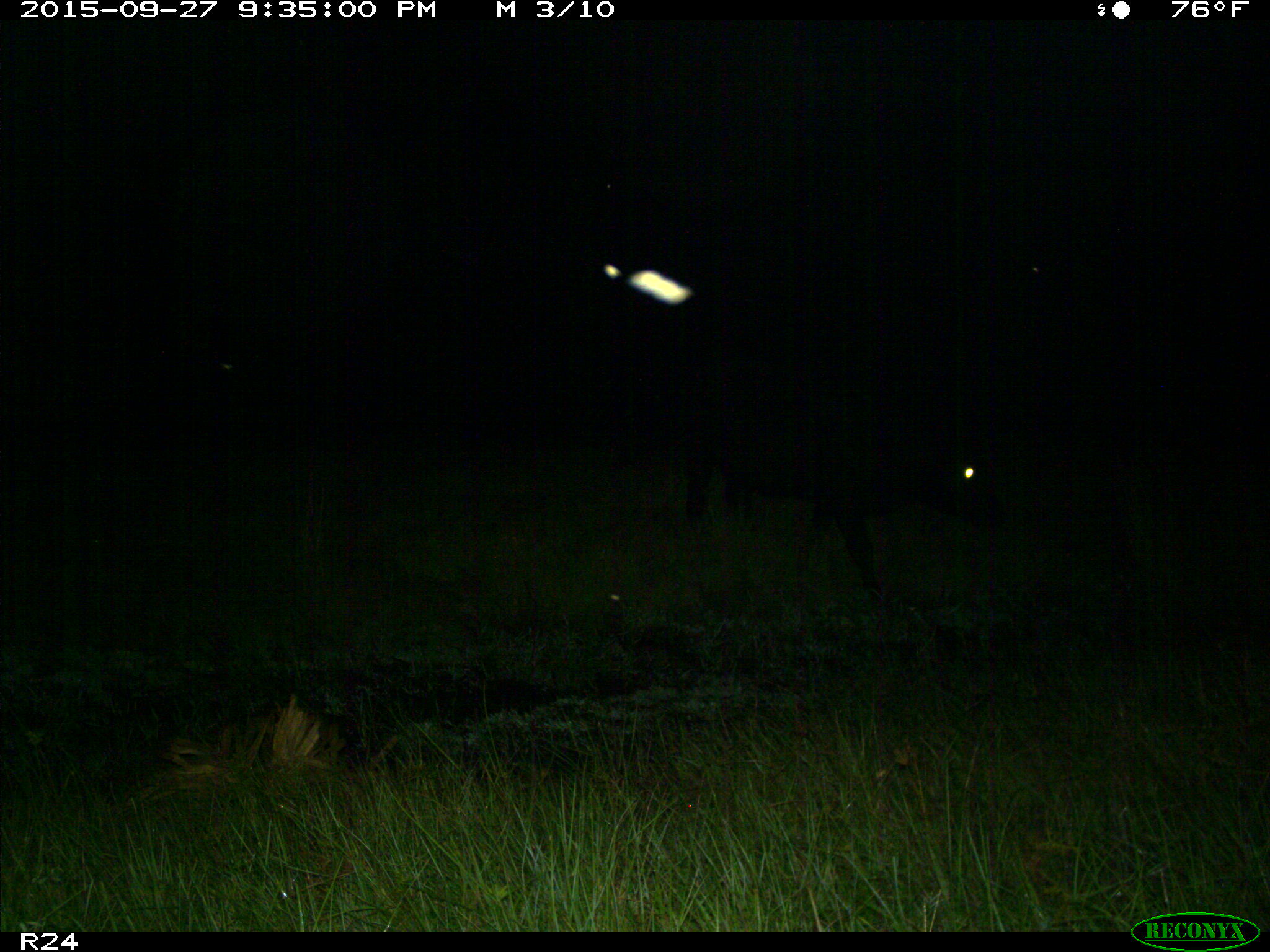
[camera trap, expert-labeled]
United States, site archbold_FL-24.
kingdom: Animalia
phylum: Chordata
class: Mammalia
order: Artiodactyla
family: Bovidae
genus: Bos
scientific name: Bos taurus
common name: domestic cow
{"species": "Bos taurus (domestic cow)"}